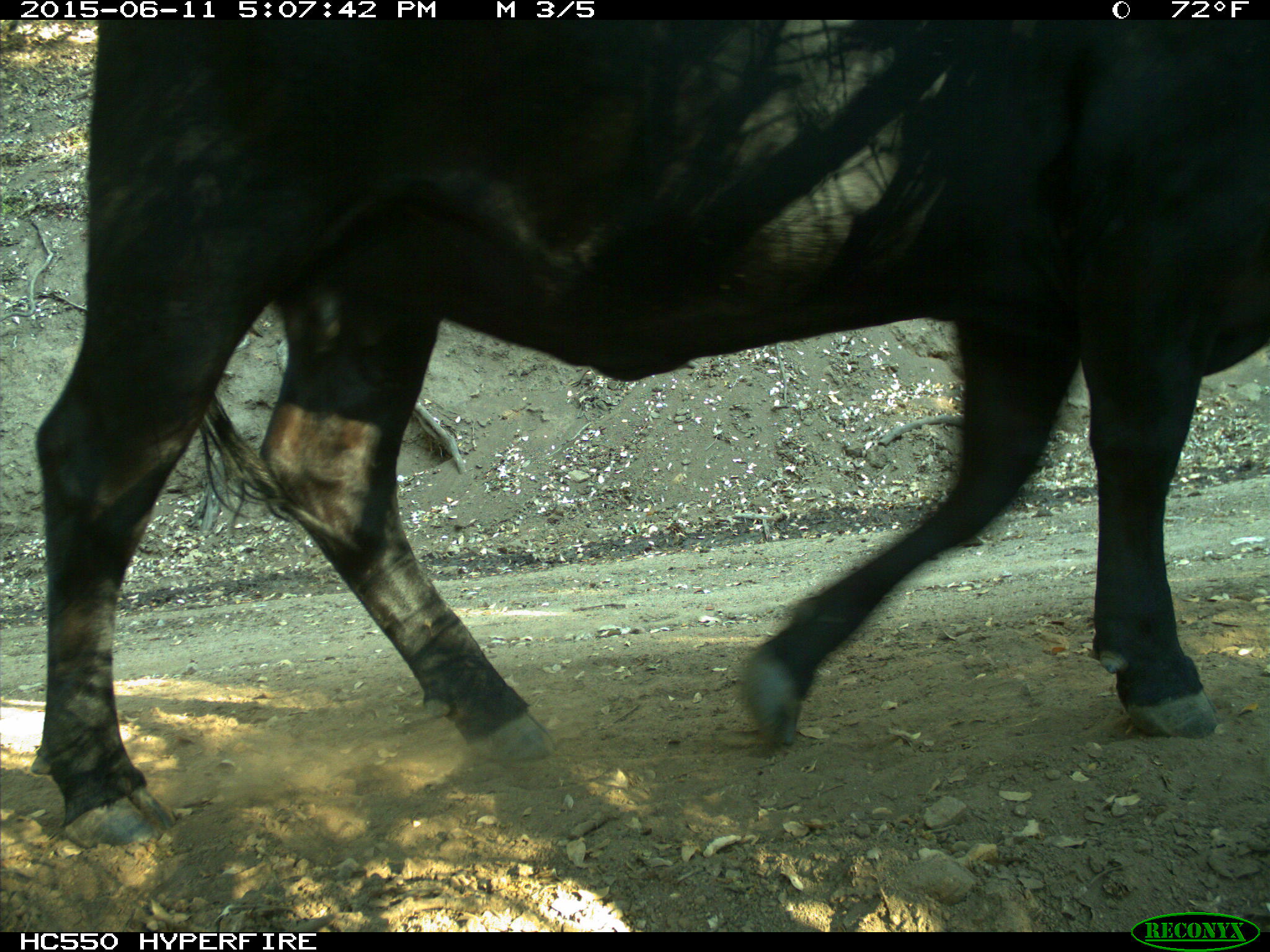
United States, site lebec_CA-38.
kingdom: Animalia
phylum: Chordata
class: Mammalia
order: Artiodactyla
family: Bovidae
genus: Bos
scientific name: Bos taurus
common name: domestic cow